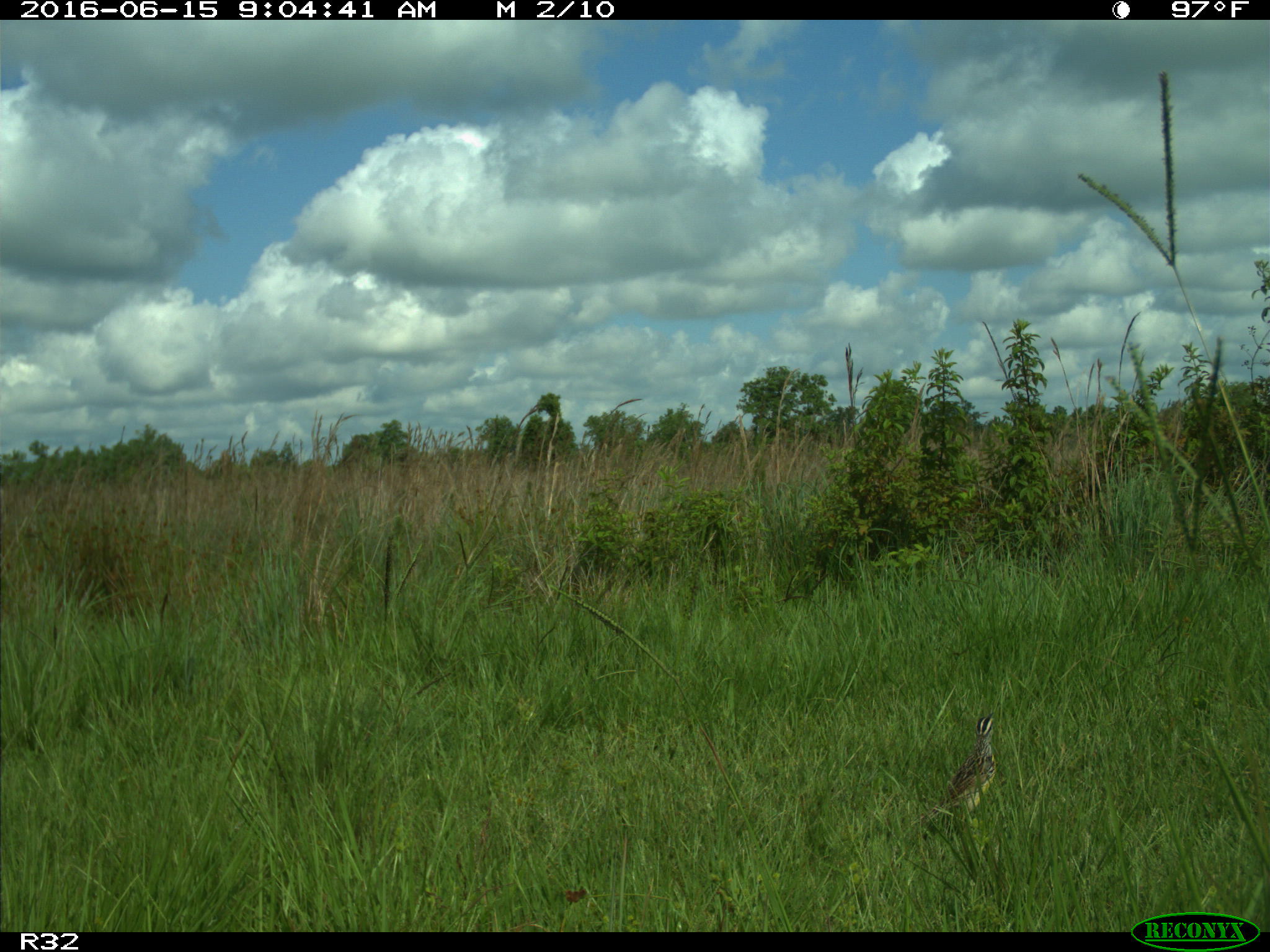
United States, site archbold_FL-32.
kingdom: Animalia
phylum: Chordata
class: Aves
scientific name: Aves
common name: birds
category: unidentified bird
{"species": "unidentified bird (birds) (Aves)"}